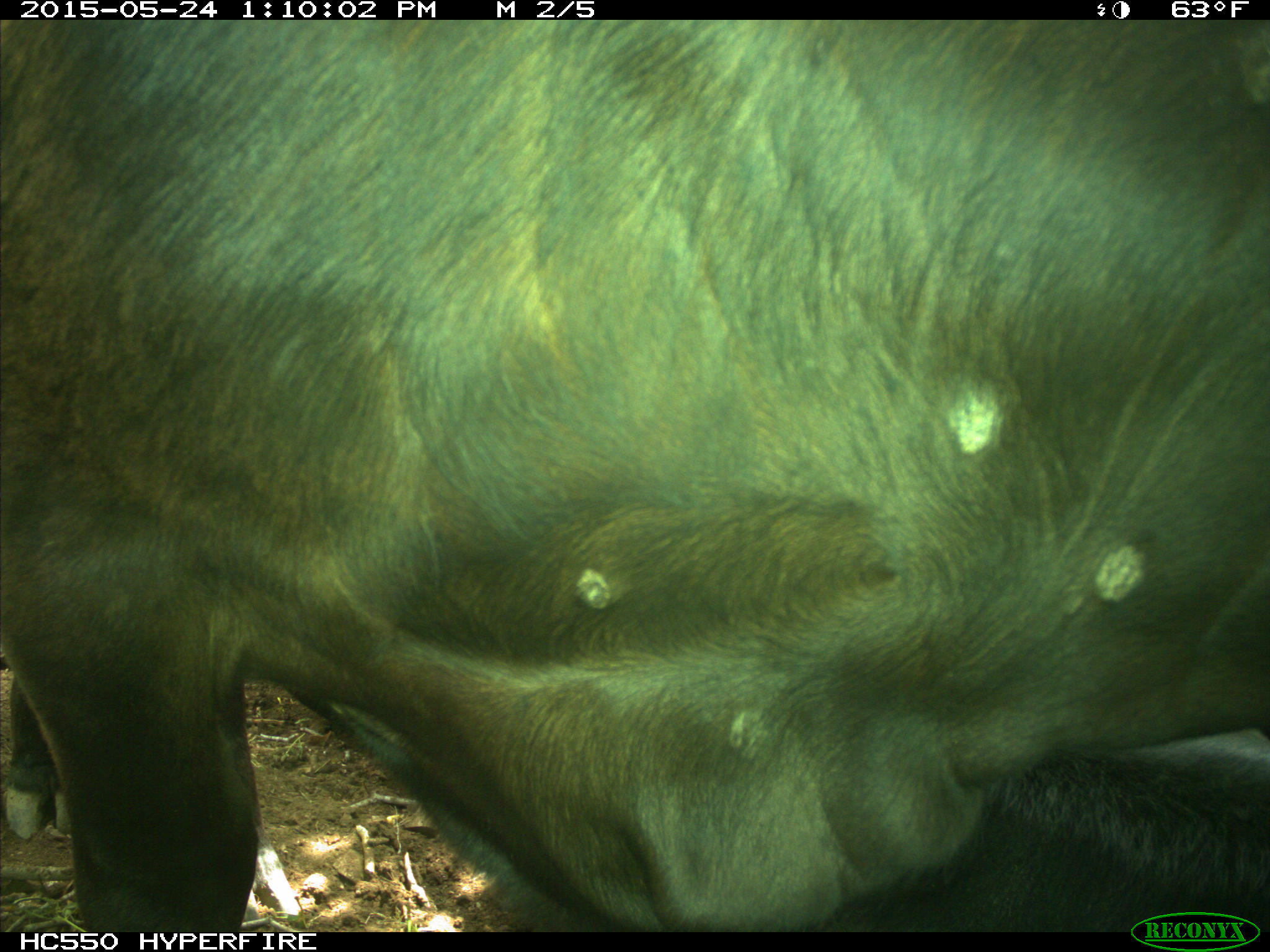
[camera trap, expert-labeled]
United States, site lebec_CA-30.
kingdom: Animalia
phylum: Chordata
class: Mammalia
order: Artiodactyla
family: Bovidae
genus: Bos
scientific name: Bos taurus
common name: domestic cow